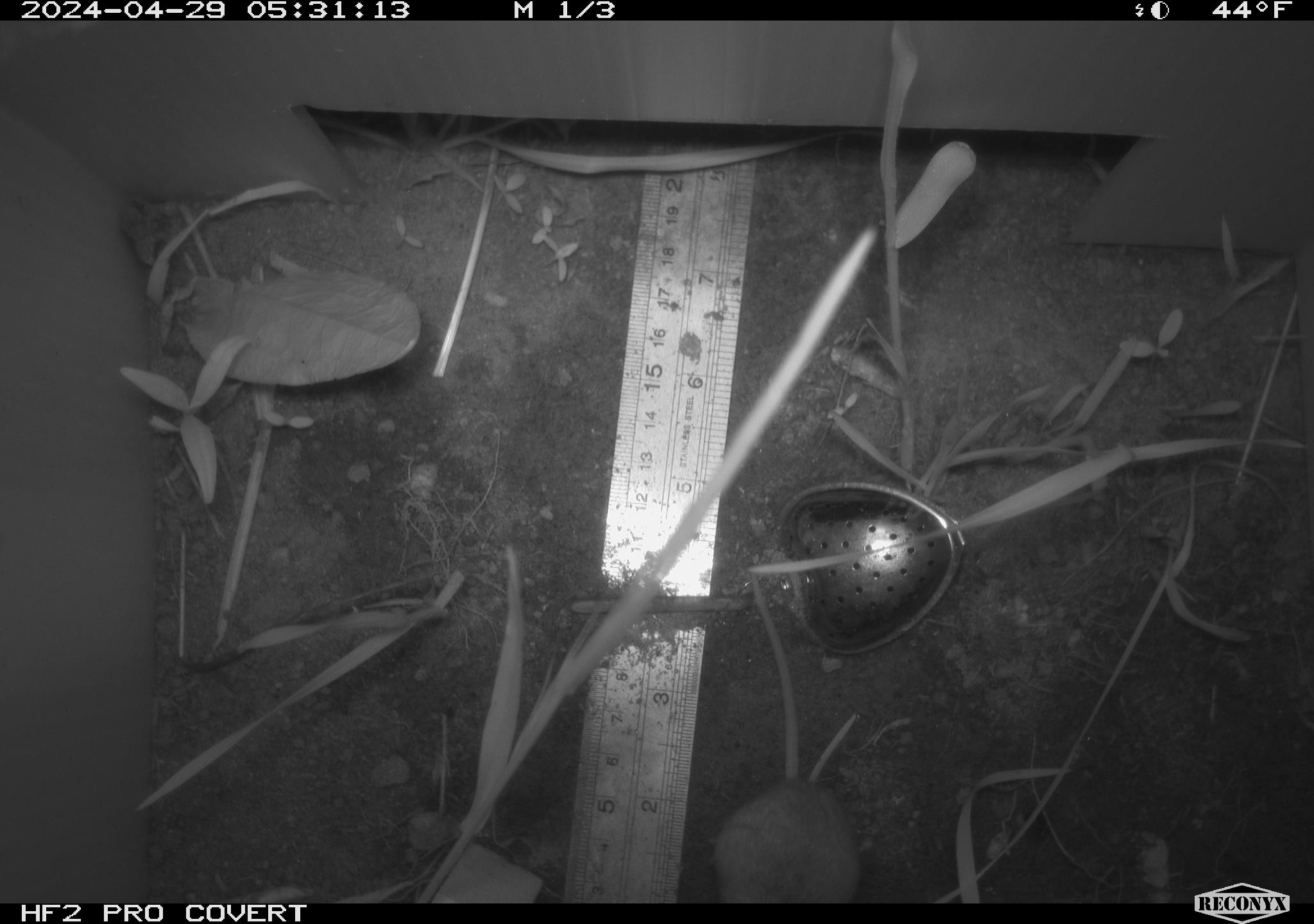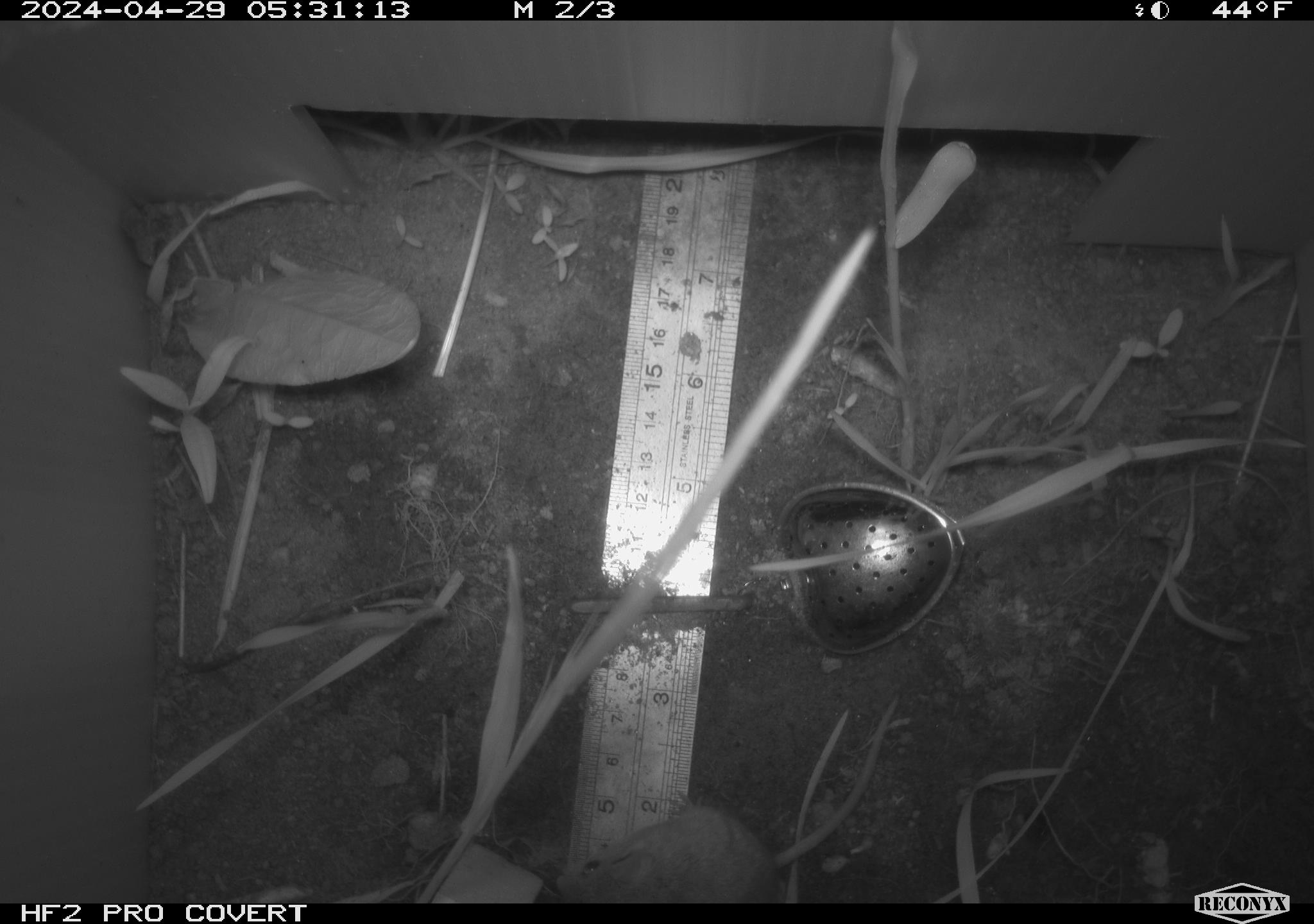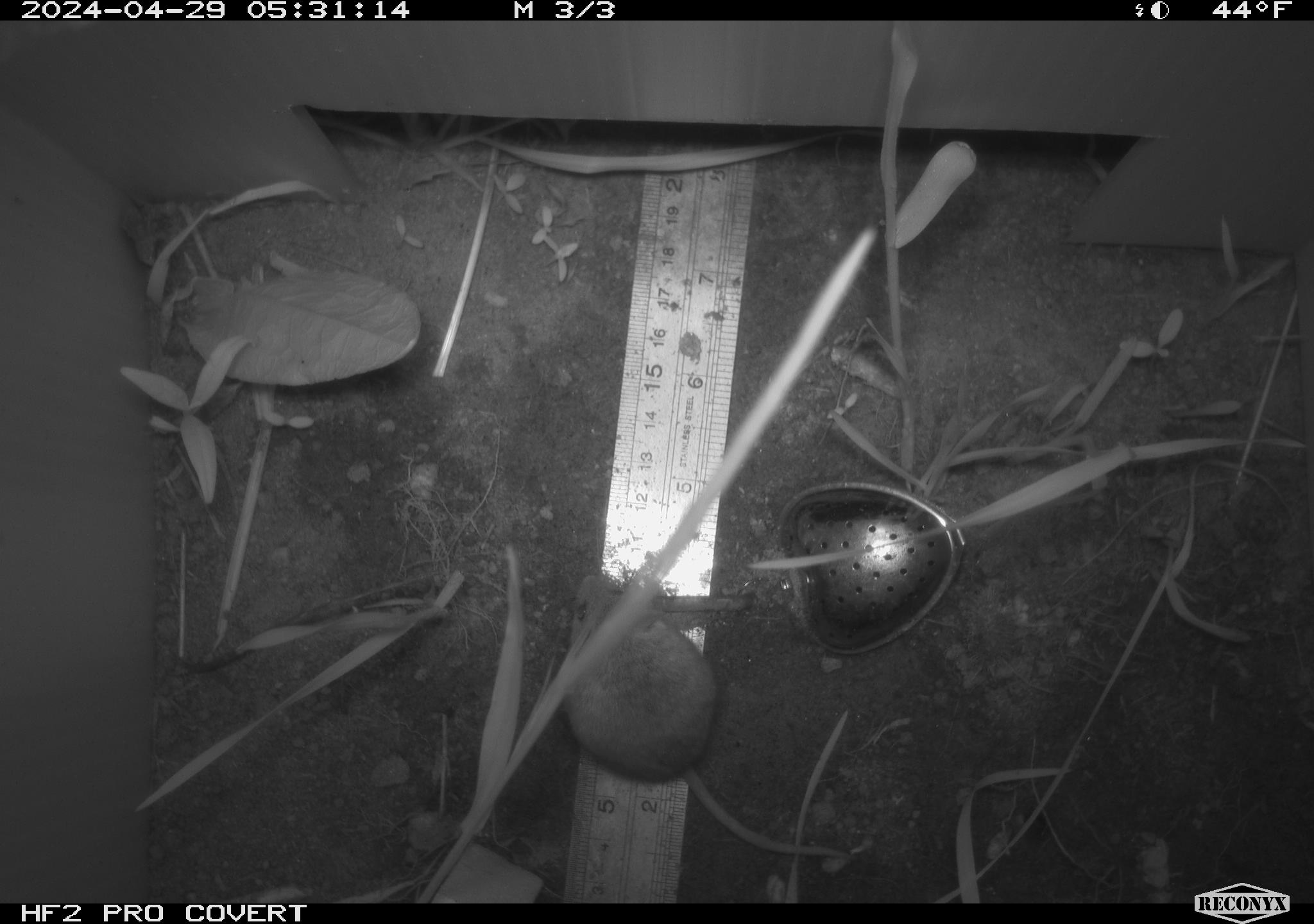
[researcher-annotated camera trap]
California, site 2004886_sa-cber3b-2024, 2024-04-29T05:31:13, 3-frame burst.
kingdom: Animalia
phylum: Chordata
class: Mammalia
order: Rodentia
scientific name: Rodentia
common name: mouse species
Mouse species (Rodentia).